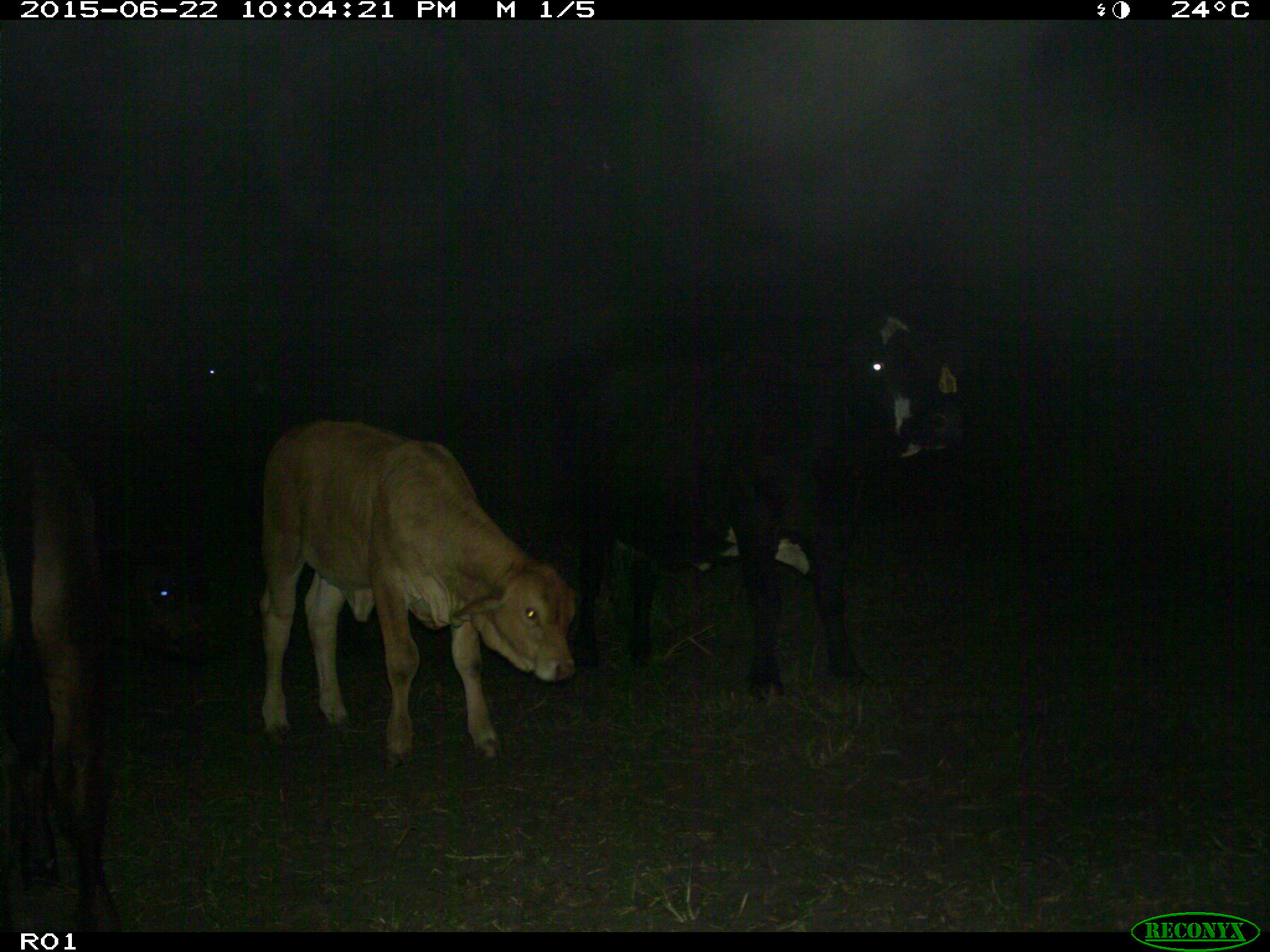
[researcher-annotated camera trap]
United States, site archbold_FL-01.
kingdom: Animalia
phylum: Chordata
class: Mammalia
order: Artiodactyla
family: Bovidae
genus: Bos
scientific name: Bos taurus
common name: domestic cow